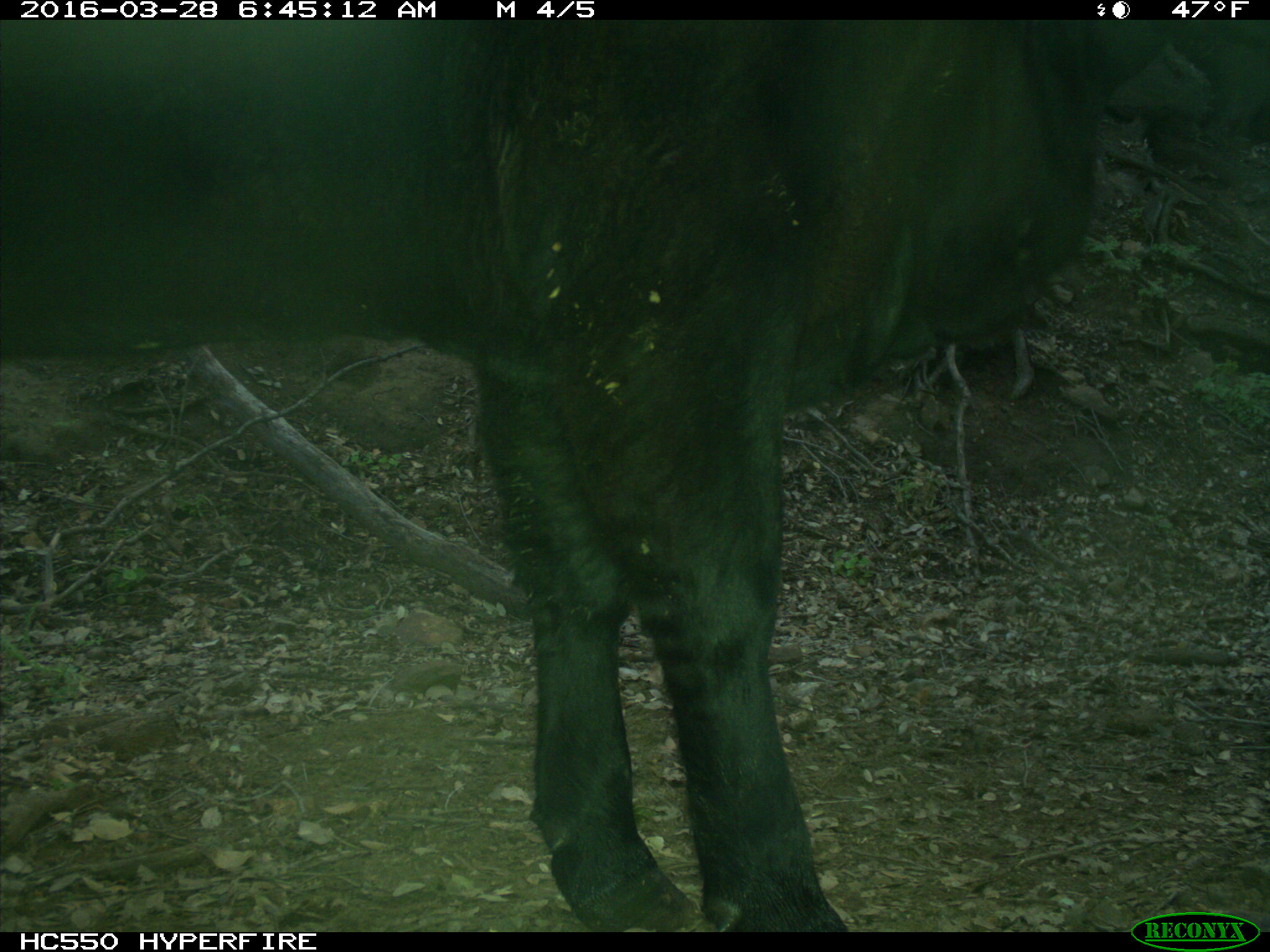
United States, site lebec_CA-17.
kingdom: Animalia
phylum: Chordata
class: Mammalia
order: Artiodactyla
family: Bovidae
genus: Bos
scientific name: Bos taurus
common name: domestic cow